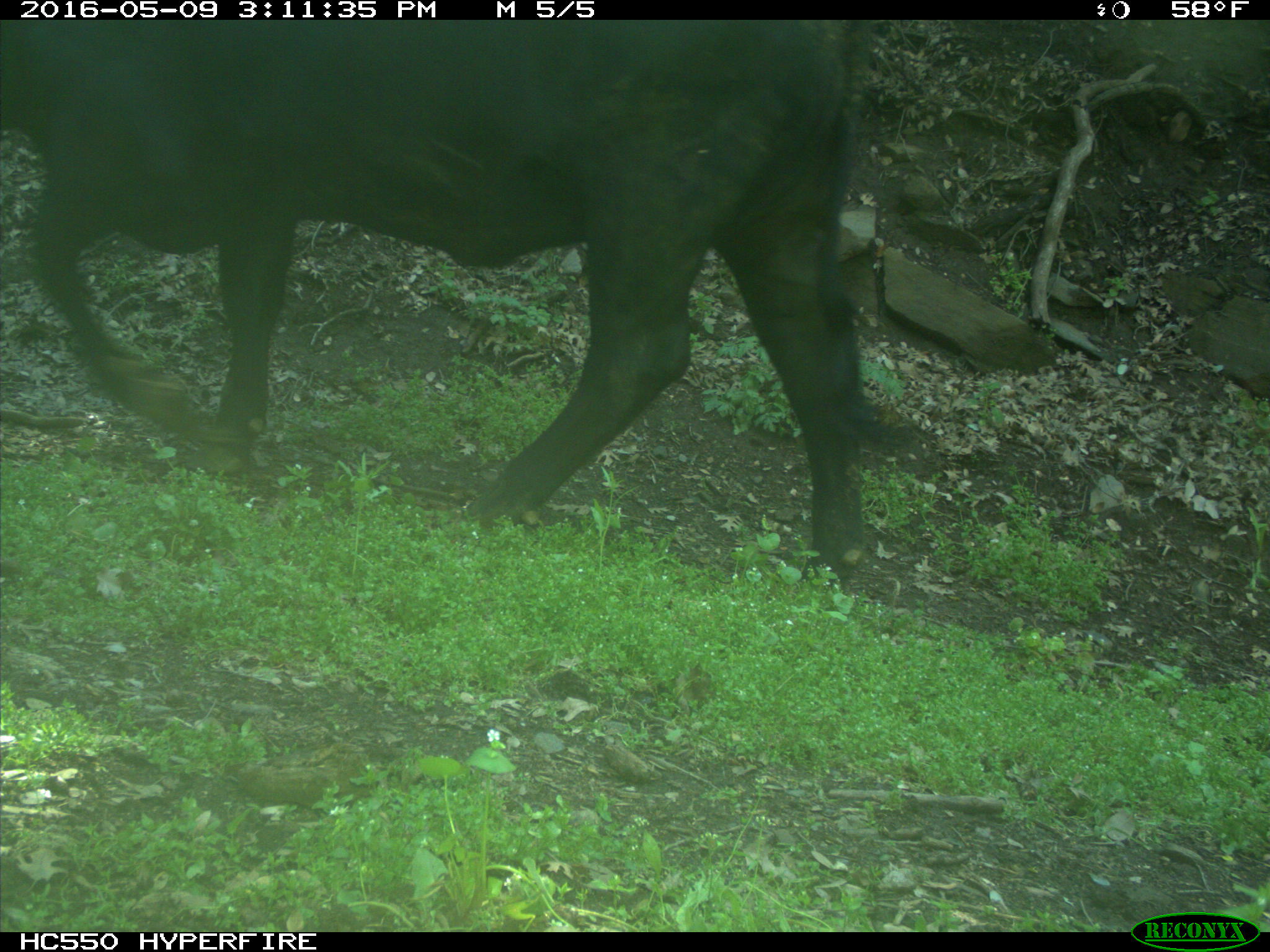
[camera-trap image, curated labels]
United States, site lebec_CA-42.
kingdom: Animalia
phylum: Chordata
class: Mammalia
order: Artiodactyla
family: Bovidae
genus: Bos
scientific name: Bos taurus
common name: domestic cow